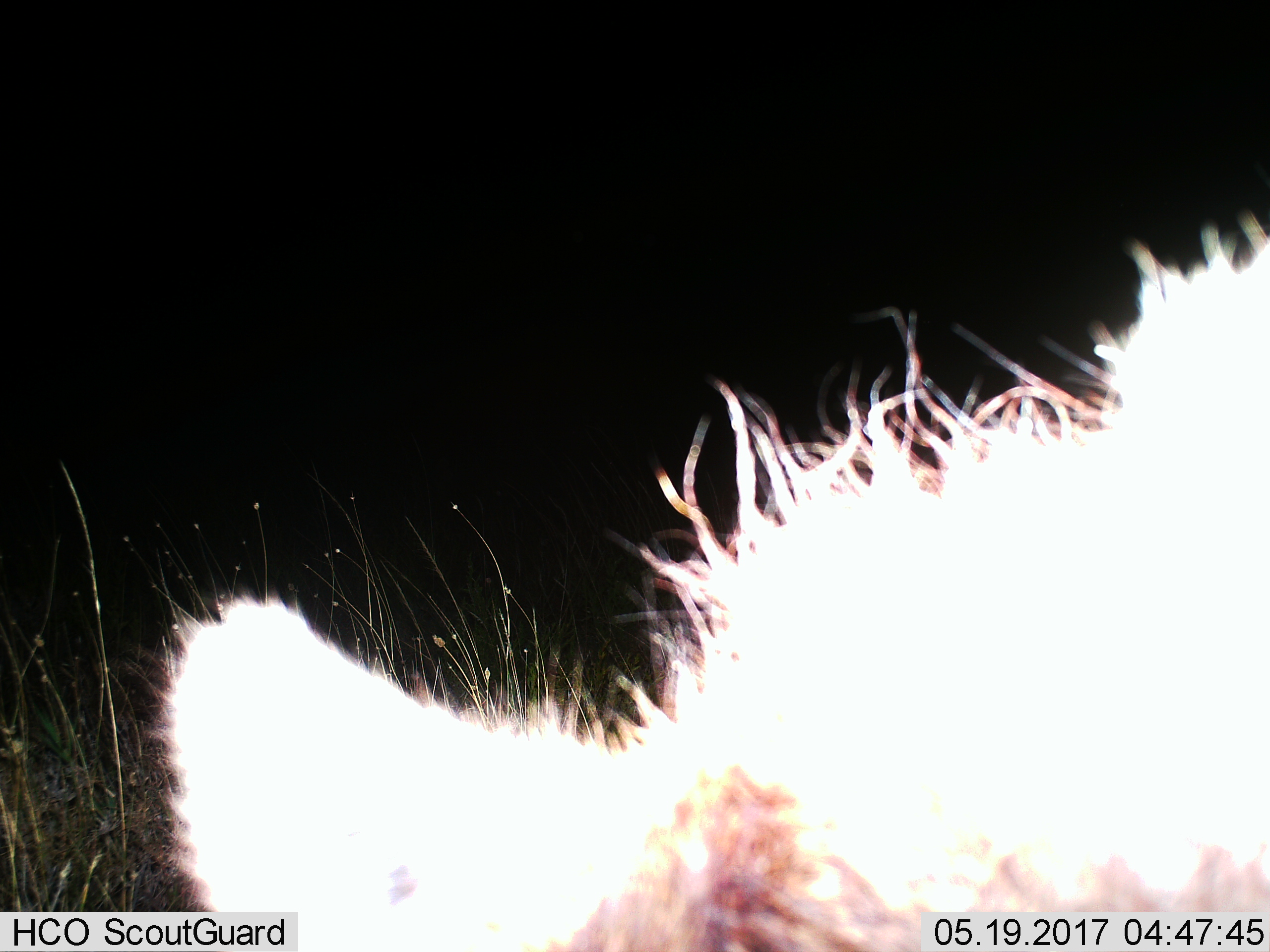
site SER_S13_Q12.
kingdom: Animalia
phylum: Chordata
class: Mammalia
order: Carnivora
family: Hyaenidae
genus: Crocuta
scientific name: Crocuta crocuta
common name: spotted hyena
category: hyenaspotted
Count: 1.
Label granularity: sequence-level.